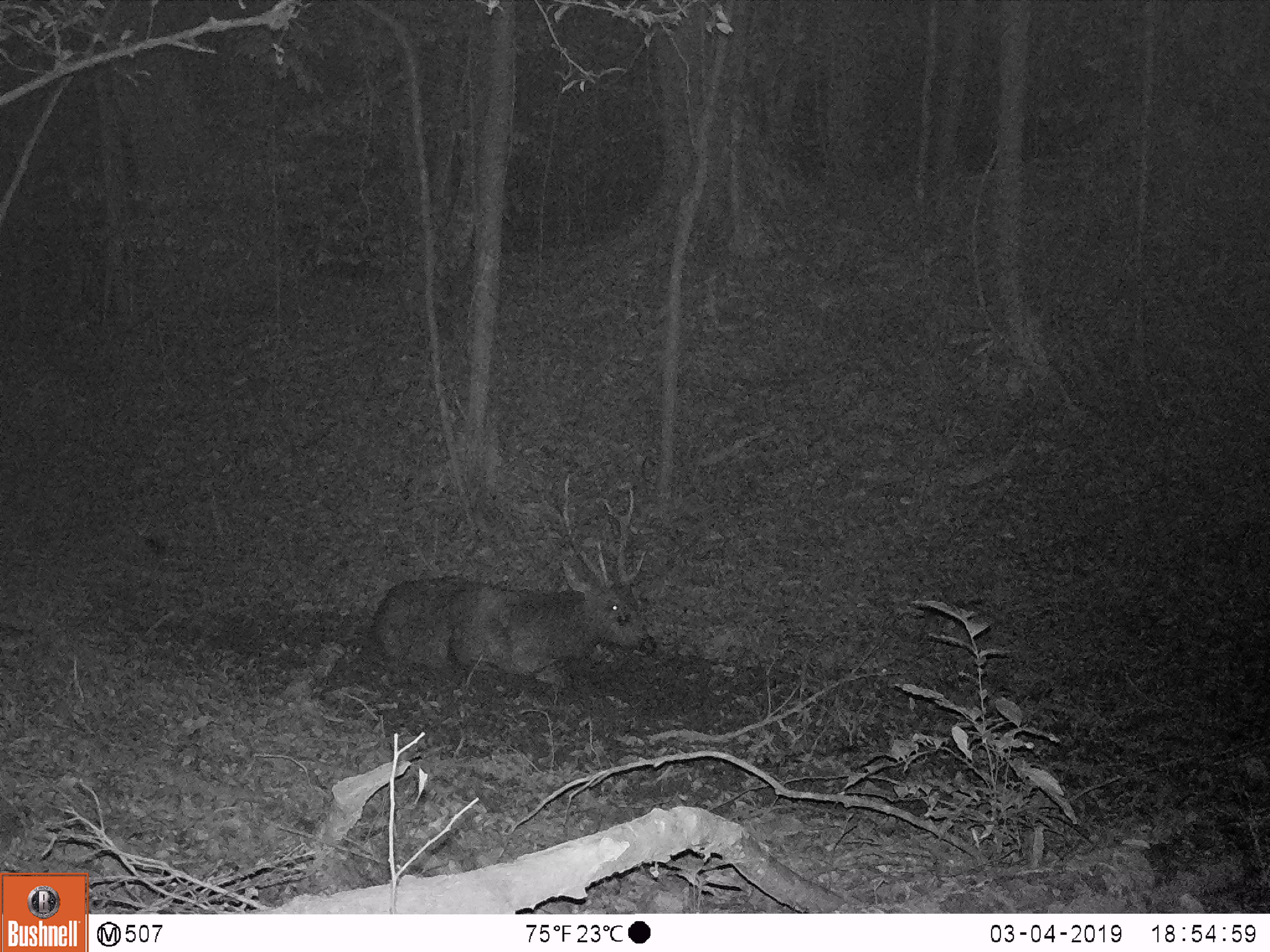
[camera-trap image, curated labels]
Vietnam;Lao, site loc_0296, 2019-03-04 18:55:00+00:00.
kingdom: Animalia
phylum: Chordata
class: Mammalia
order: Artiodactyla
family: Cervidae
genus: Rusa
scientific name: Rusa unicolor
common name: sambar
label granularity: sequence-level